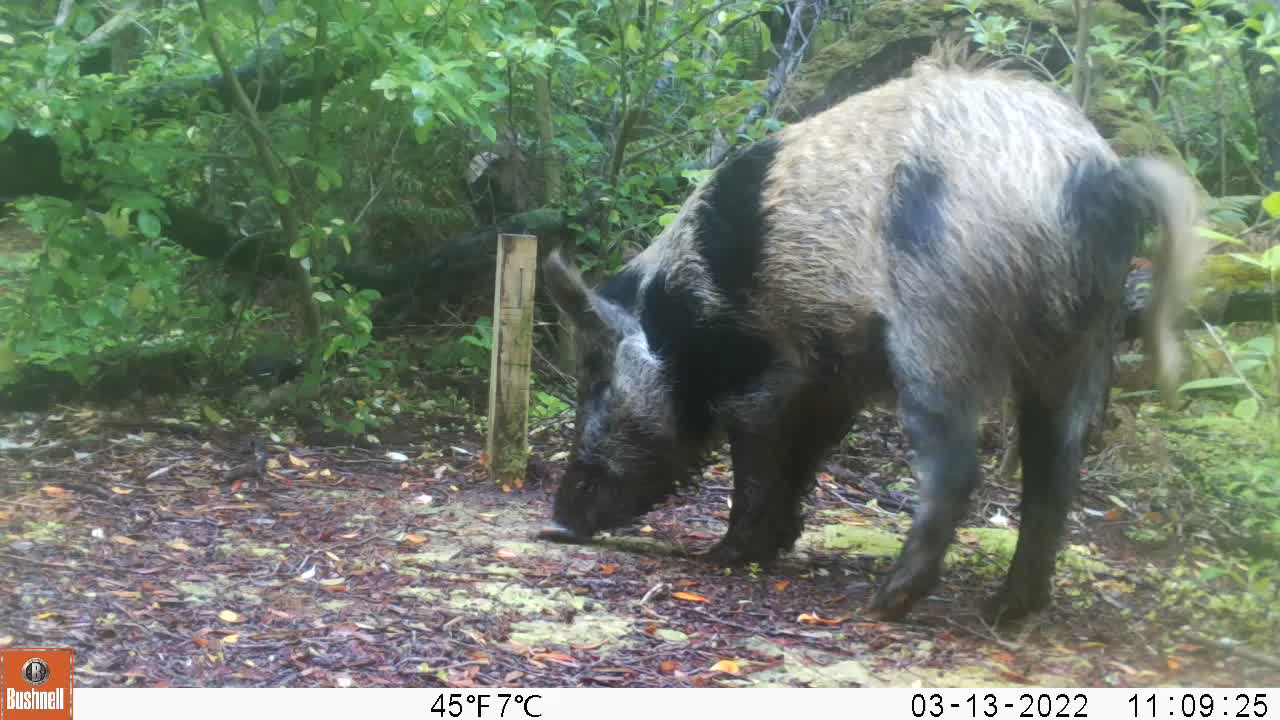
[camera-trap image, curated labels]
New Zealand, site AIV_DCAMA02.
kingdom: Animalia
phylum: Chordata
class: Mammalia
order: Artiodactyla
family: Suidae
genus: Sus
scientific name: Sus scrofa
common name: pig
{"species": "pig (Sus scrofa)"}